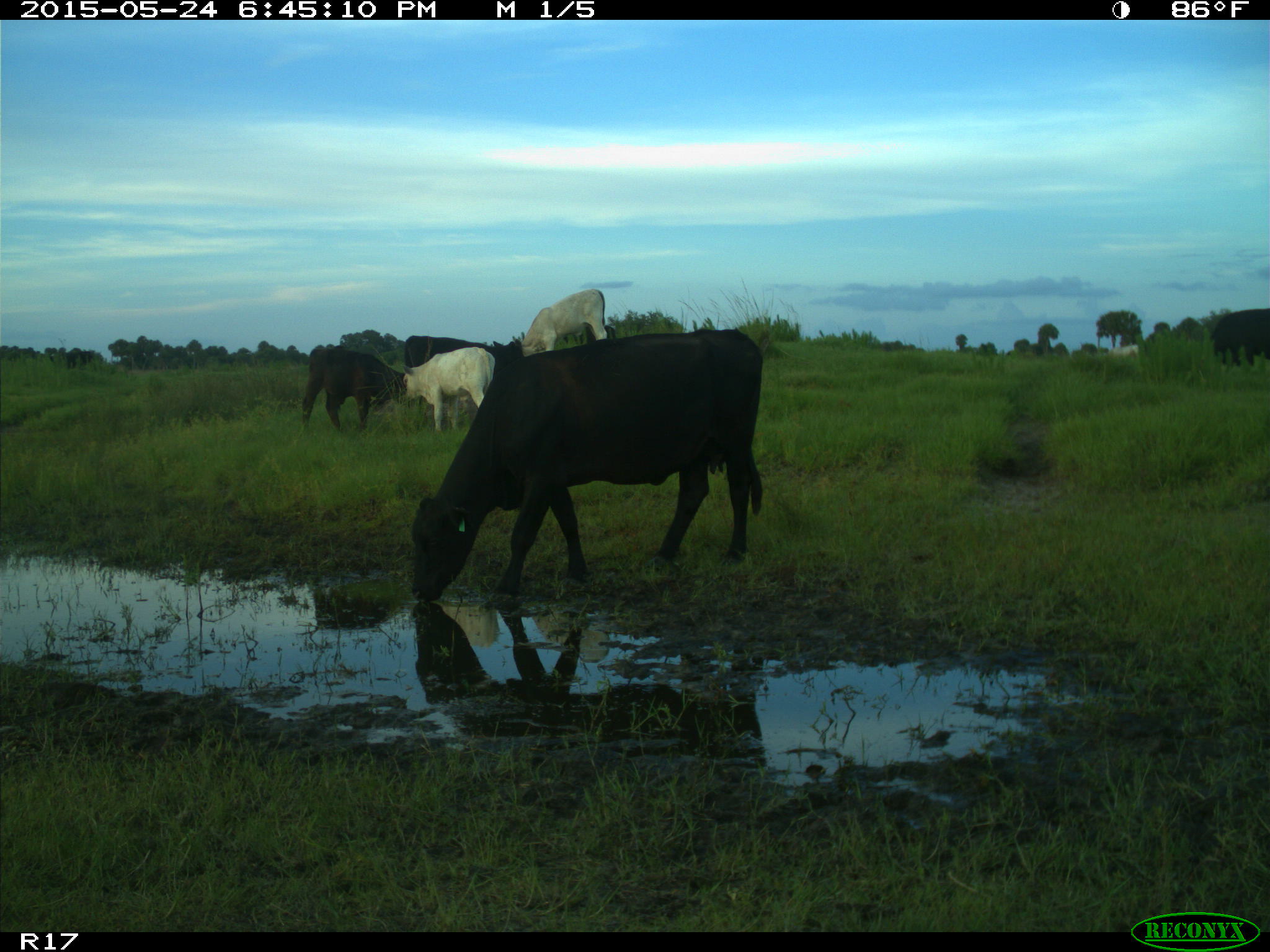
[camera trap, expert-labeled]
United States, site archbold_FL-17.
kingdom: Animalia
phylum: Chordata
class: Mammalia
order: Artiodactyla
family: Bovidae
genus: Bos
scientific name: Bos taurus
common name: domestic cow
Bos taurus (domestic cow).